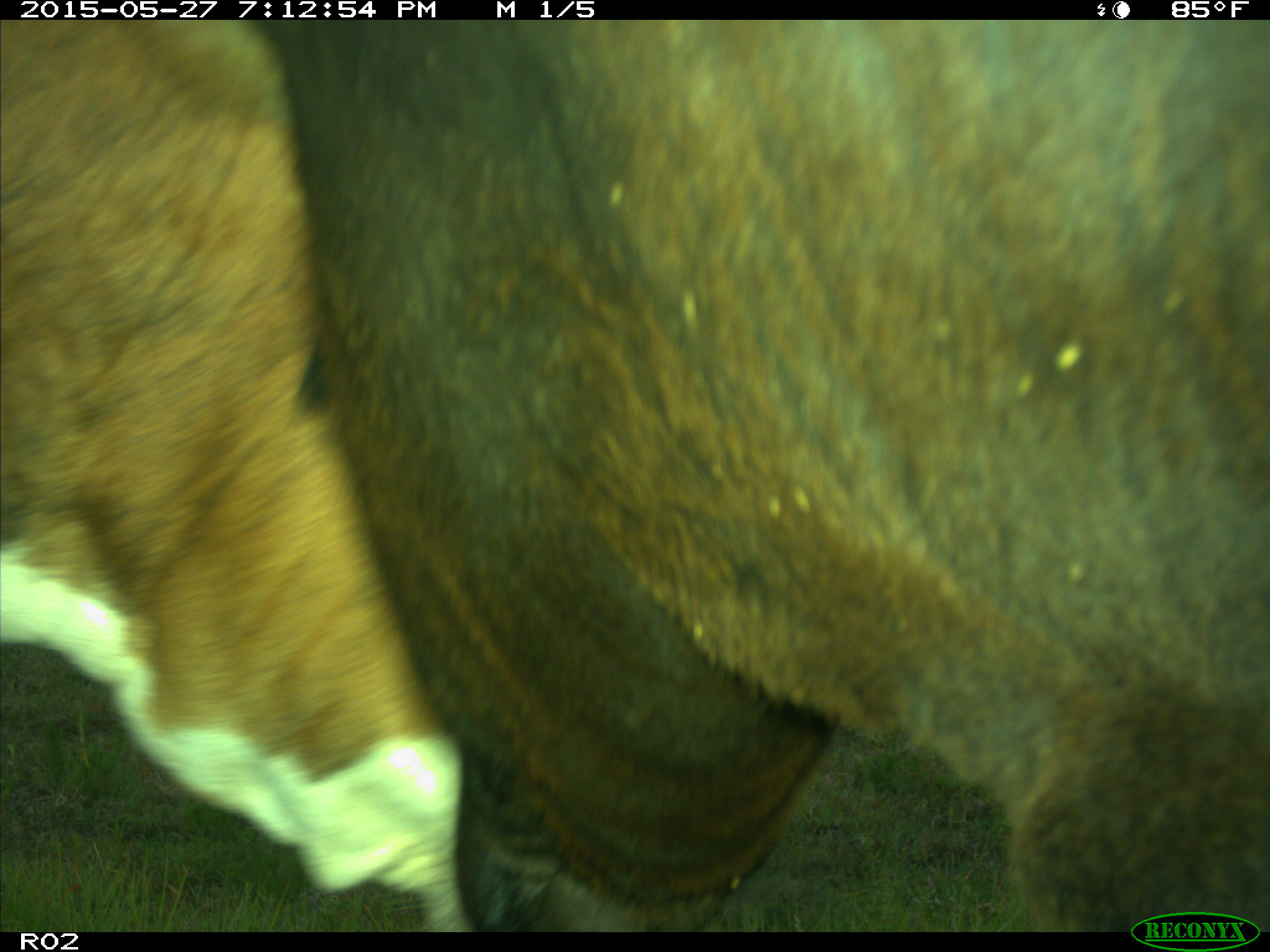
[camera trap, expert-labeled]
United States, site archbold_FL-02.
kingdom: Animalia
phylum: Chordata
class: Mammalia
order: Artiodactyla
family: Bovidae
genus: Bos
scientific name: Bos taurus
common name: domestic cow